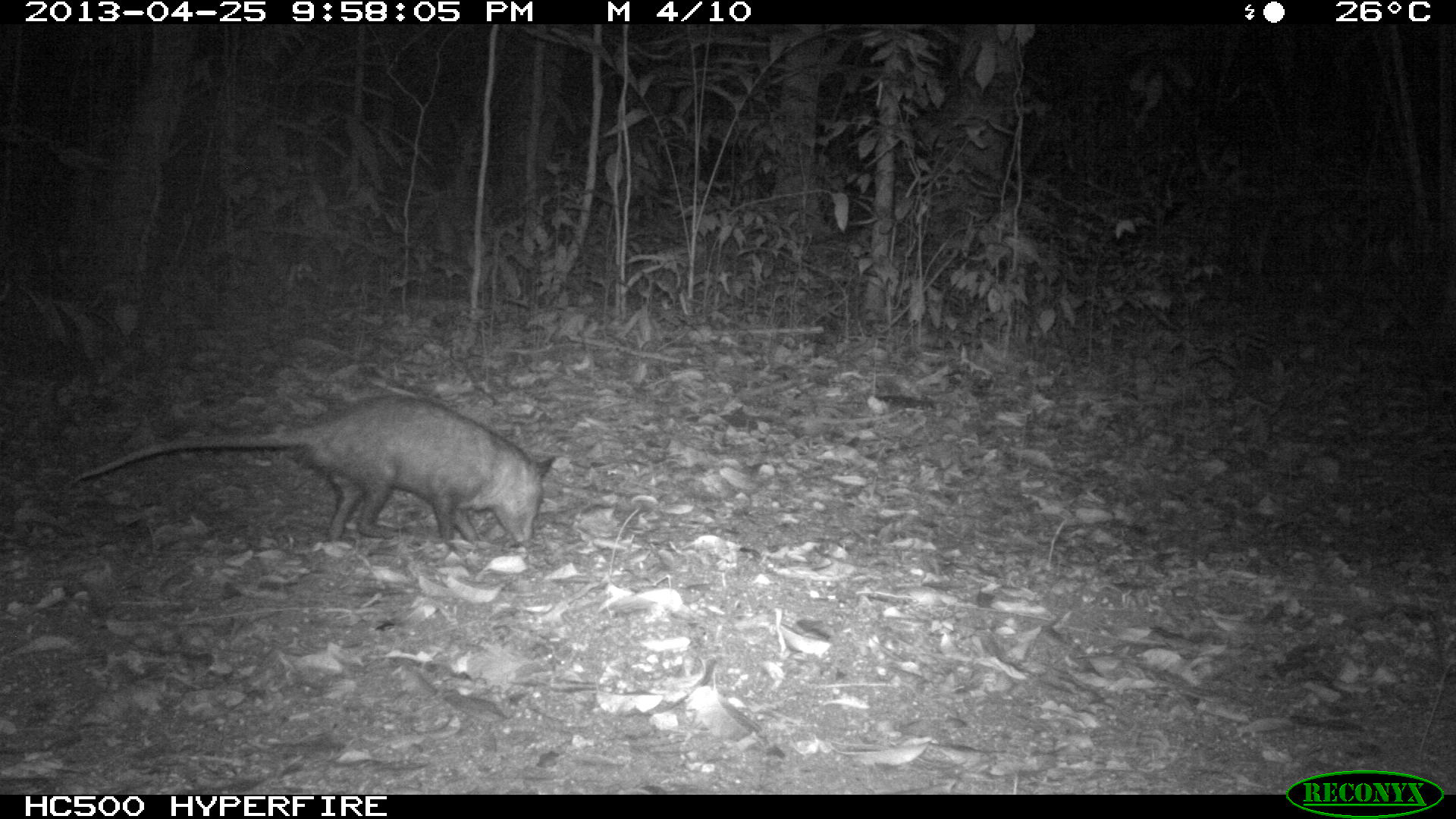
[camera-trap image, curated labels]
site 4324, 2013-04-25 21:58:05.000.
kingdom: Animalia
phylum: Chordata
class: Mammalia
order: Didelphimorphia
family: Didelphidae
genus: Didelphis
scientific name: Didelphis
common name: american opossums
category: didelphis sp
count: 1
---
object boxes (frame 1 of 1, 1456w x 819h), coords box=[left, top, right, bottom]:
didelphis sp: box=[69, 394, 556, 547]